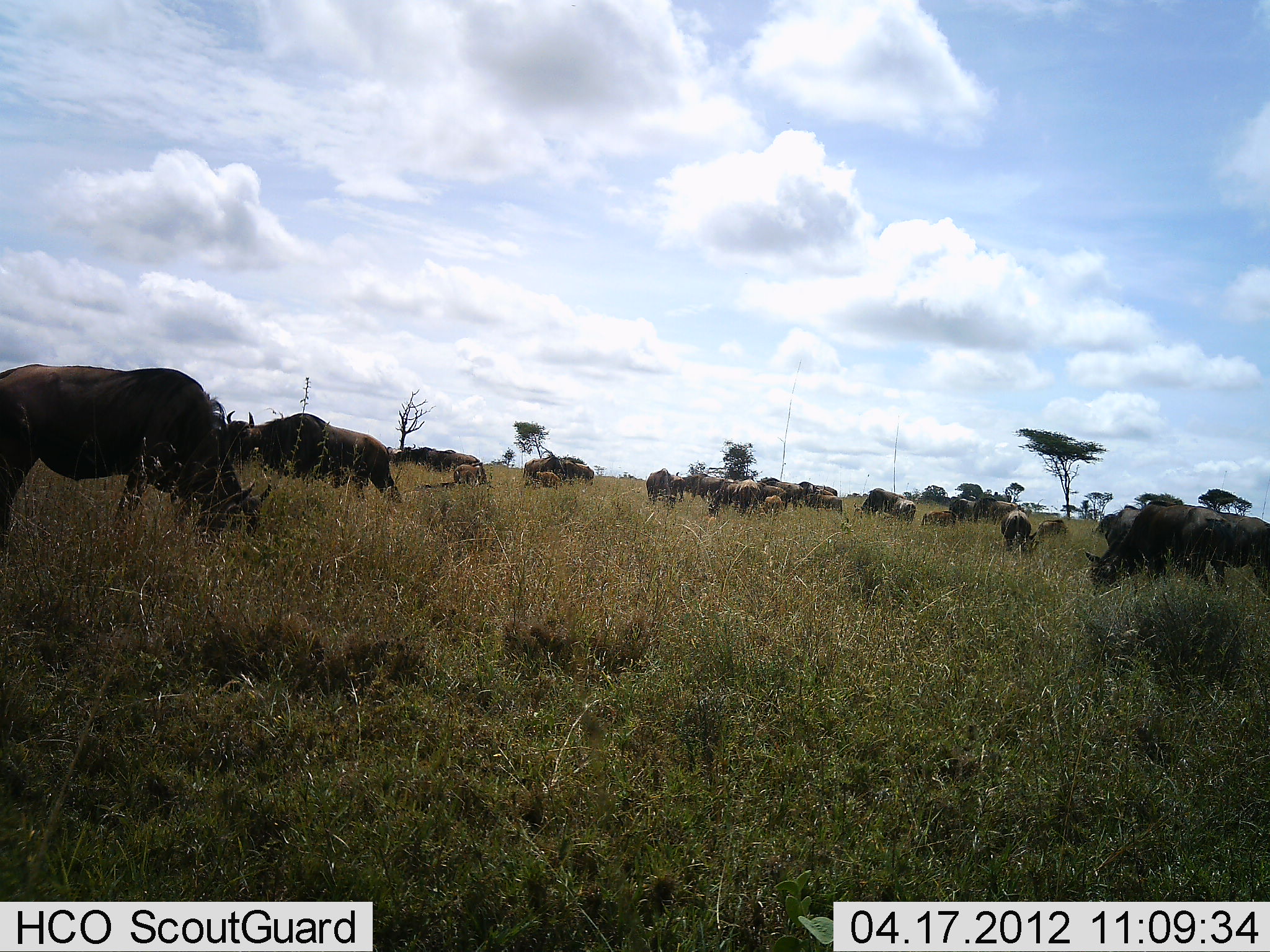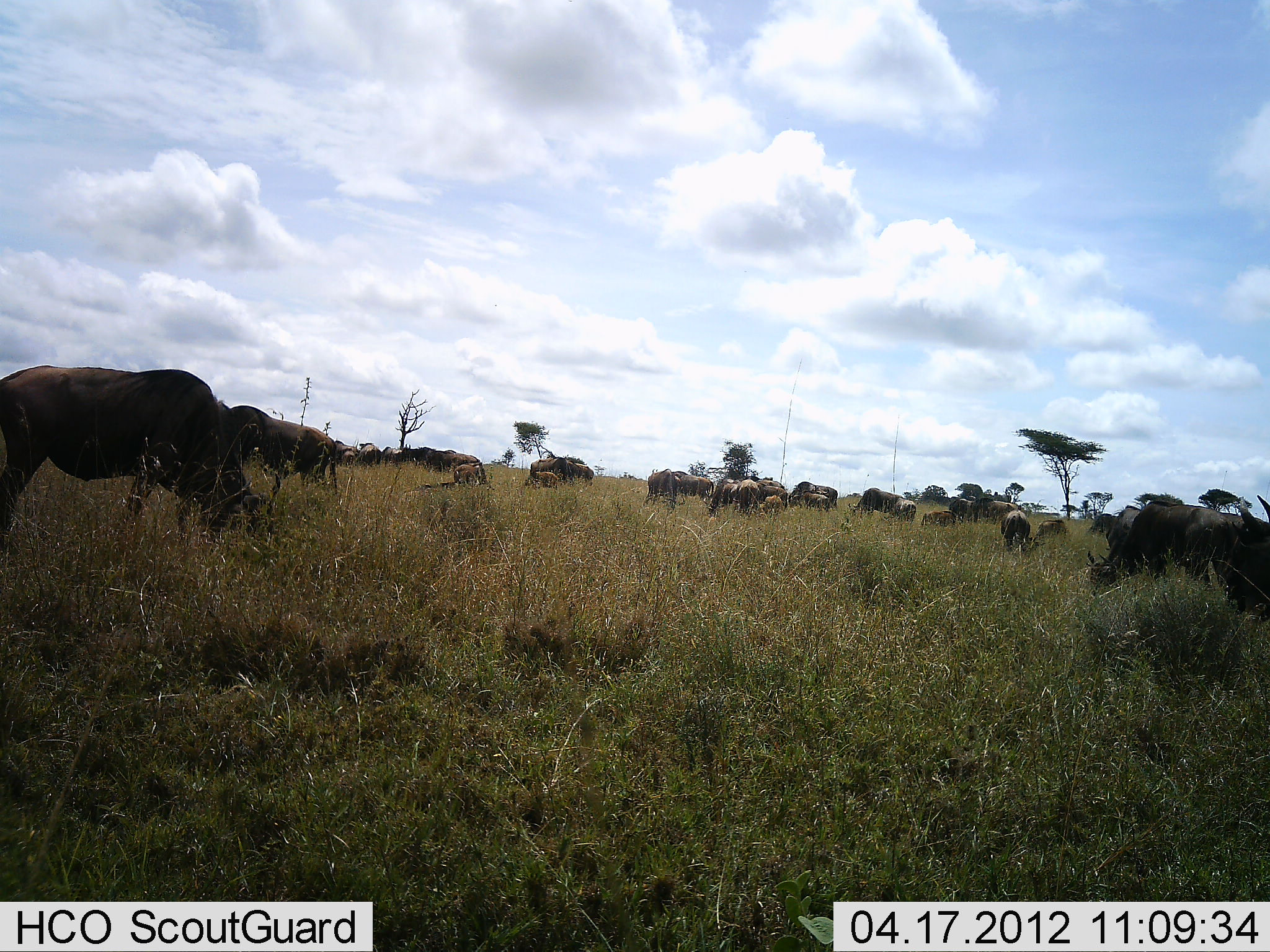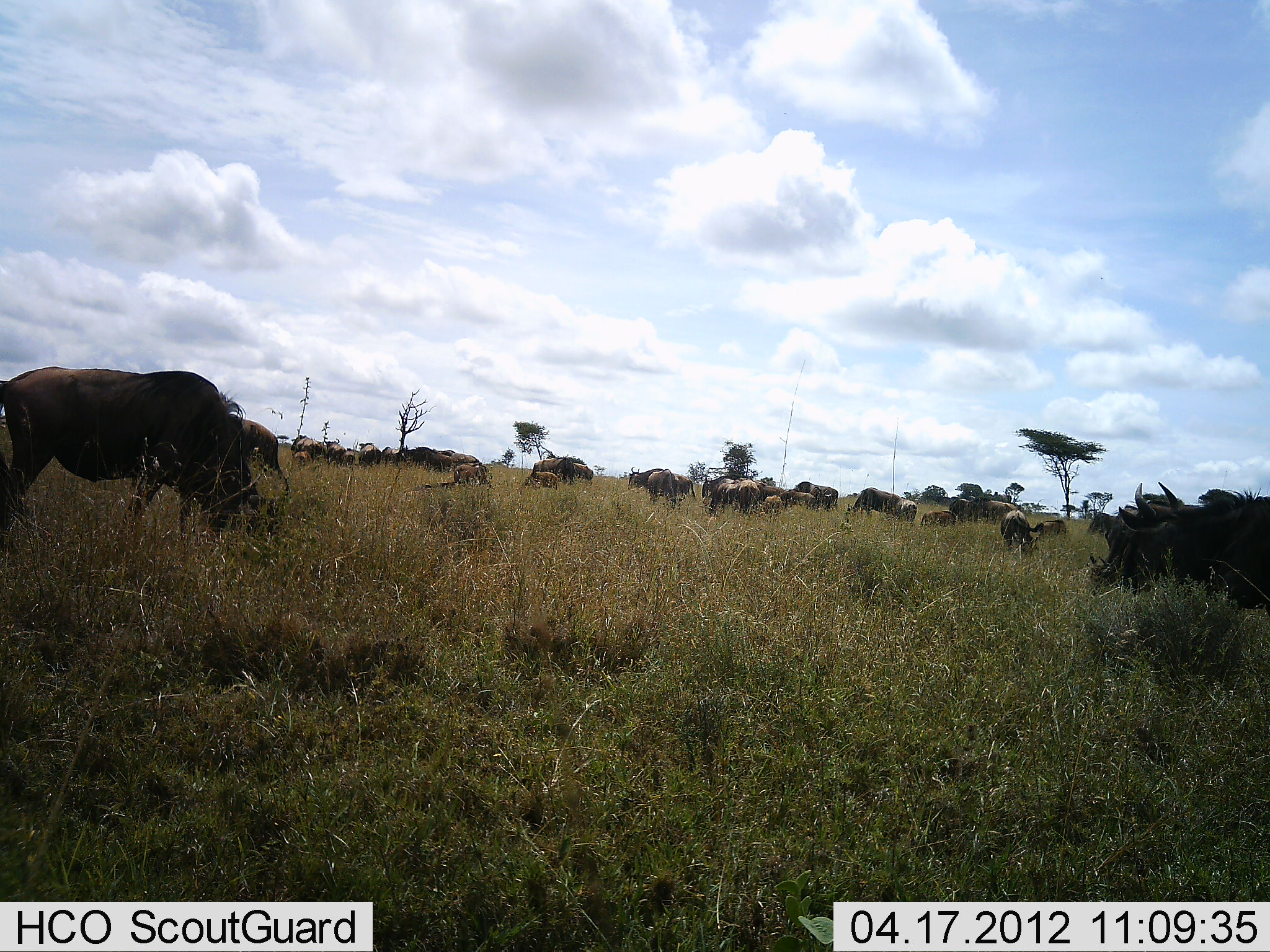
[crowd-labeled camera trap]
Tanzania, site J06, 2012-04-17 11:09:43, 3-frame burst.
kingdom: Animalia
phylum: Chordata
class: Mammalia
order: Artiodactyla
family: Bovidae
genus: Connochaetes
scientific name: Connochaetes taurinus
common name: blue wildebeest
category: wildebeest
Wildebeest (blue wildebeest) (Connochaetes taurinus), count 11-50. Behavior (volunteer vote fractions): standing 30%, resting 4%, moving 52%, interacting 0%. Young present (vote fraction): 43%. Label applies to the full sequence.